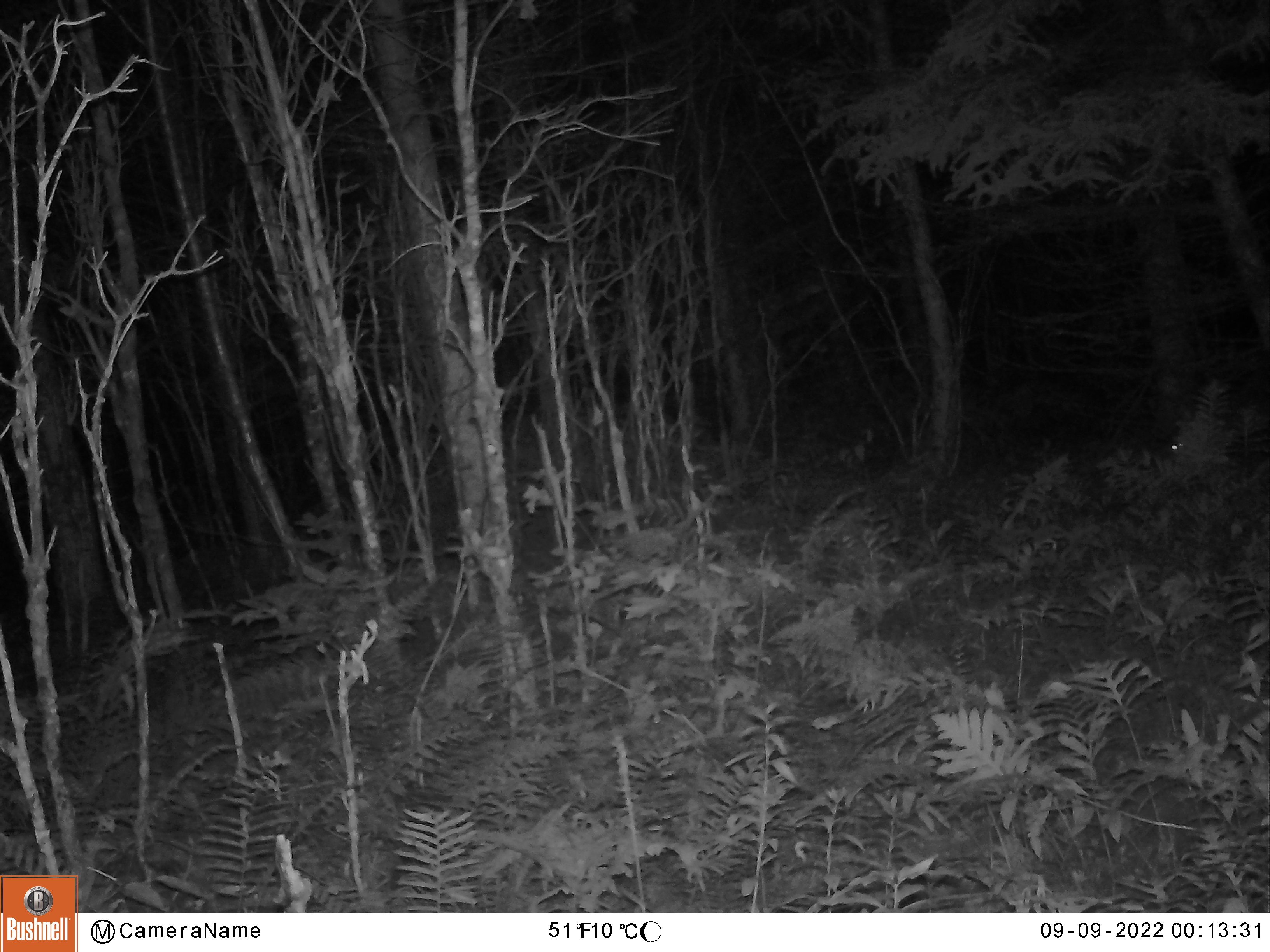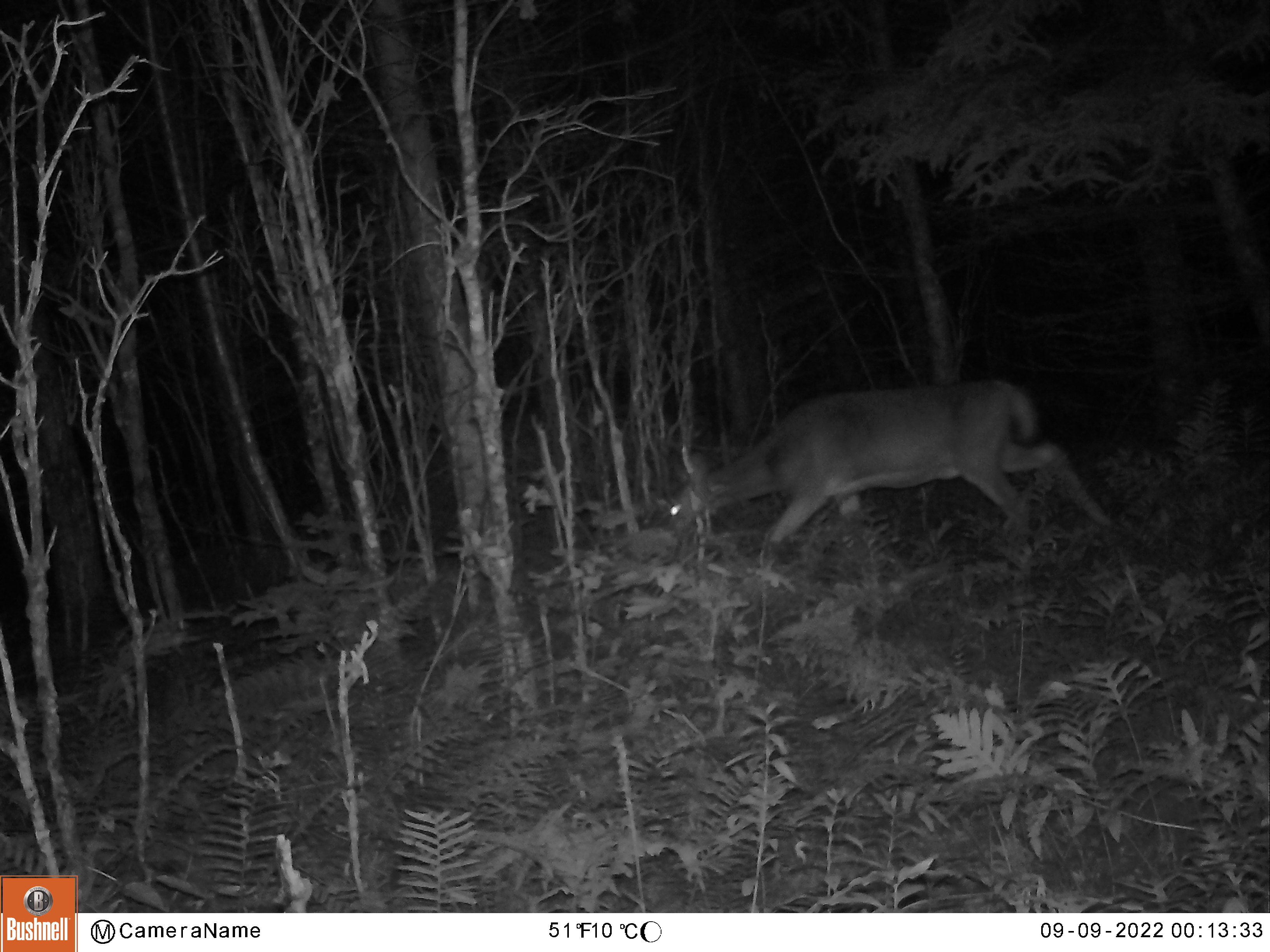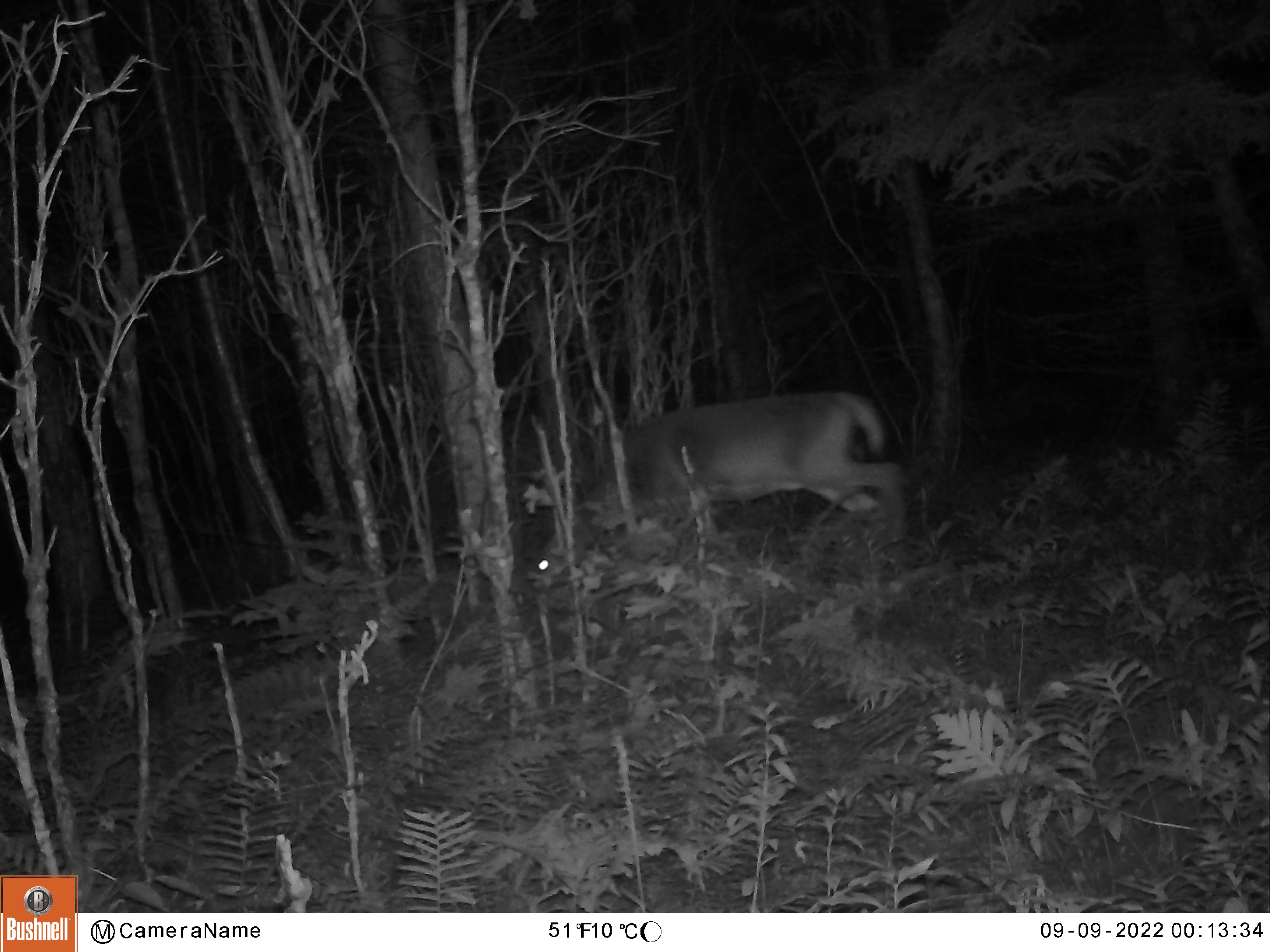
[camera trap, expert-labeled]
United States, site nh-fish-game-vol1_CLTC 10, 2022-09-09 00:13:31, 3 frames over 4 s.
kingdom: Animalia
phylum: Chordata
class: Mammalia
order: Artiodactyla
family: Cervidae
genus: Odocoileus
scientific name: Odocoileus virginianus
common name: white-tailed deer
White-tailed deer (Odocoileus virginianus).